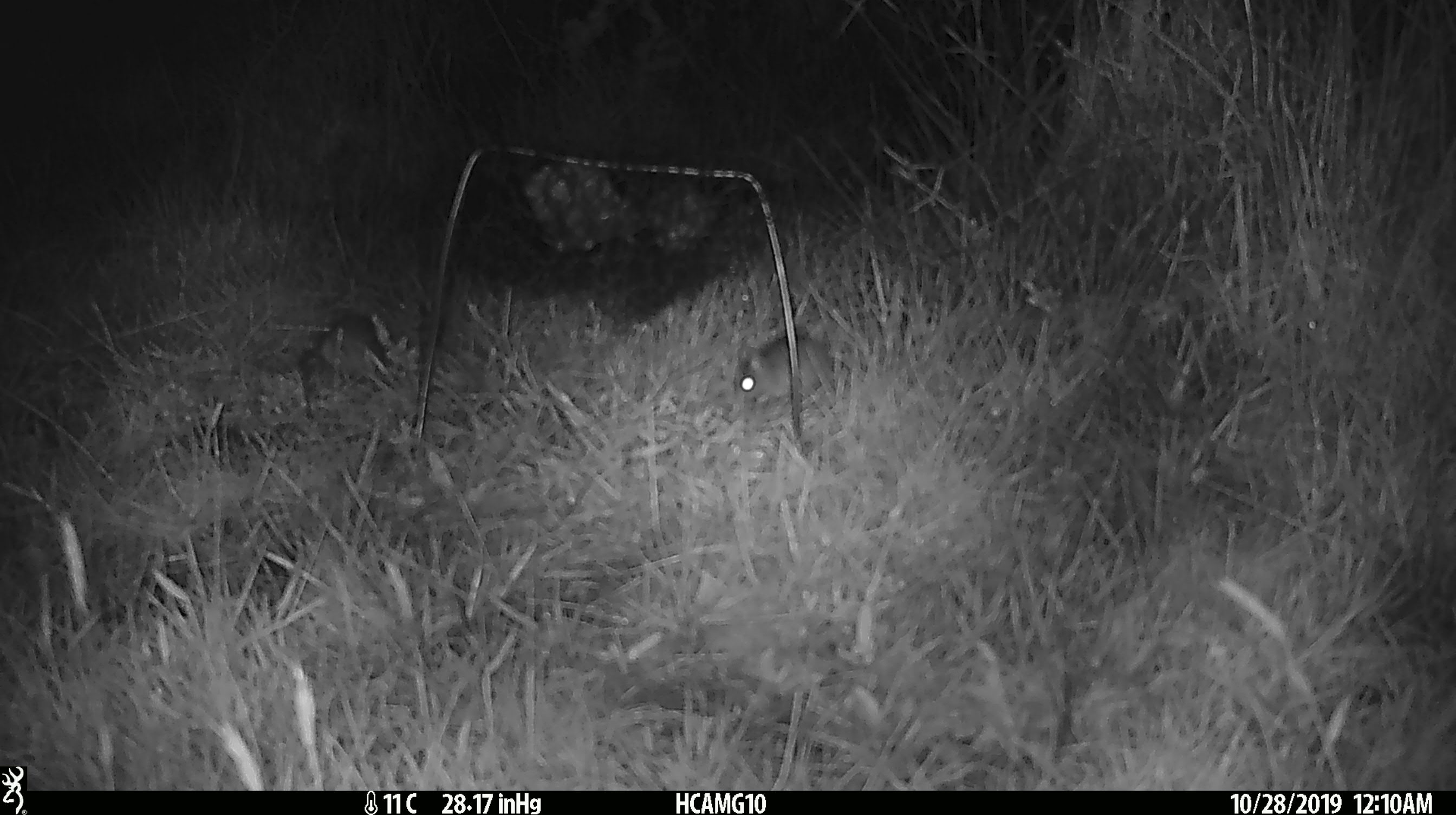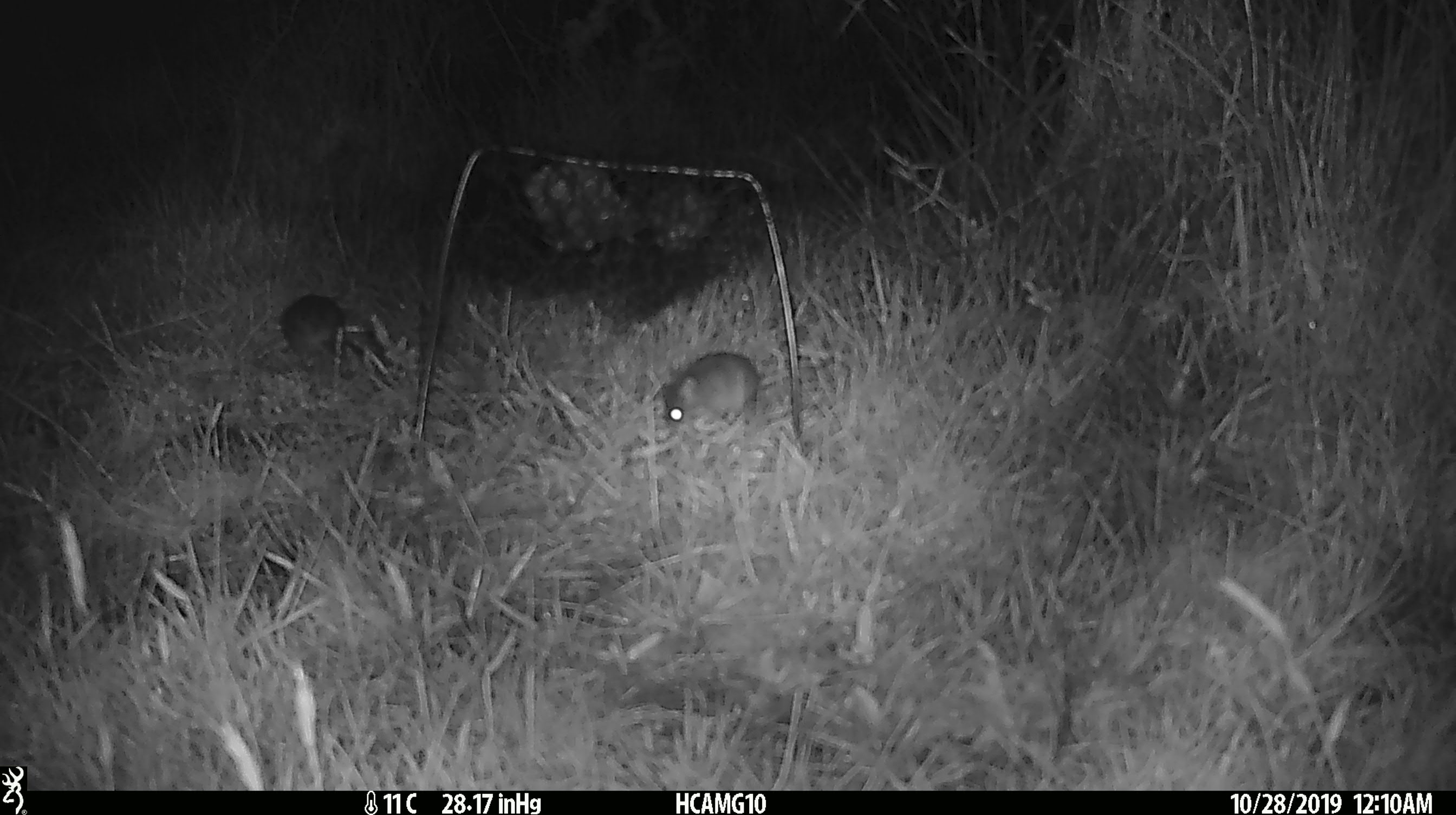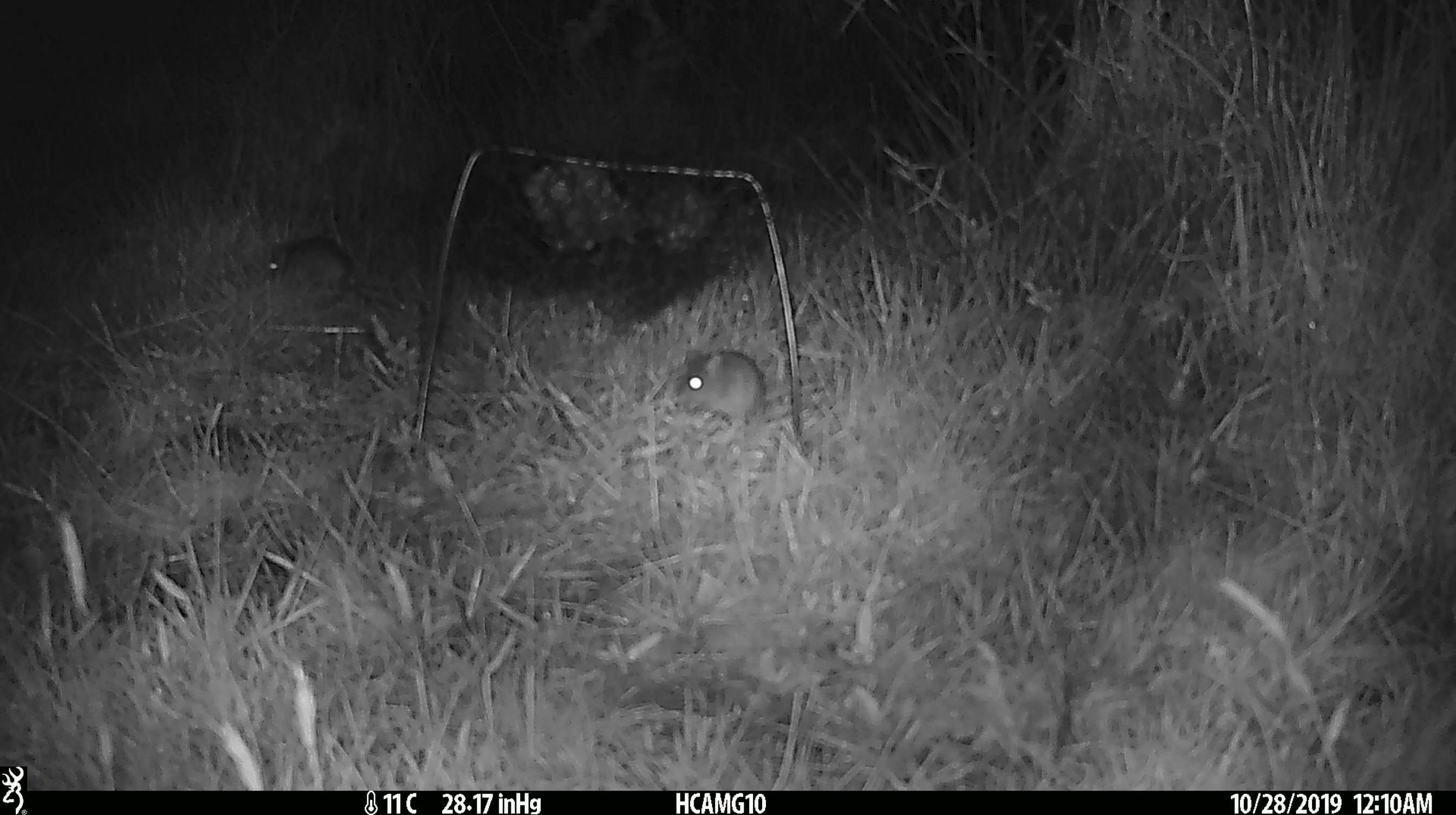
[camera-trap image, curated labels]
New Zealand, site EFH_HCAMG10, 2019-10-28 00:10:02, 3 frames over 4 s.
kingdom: Animalia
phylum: Chordata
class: Mammalia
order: Rodentia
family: Muridae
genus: Mus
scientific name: Mus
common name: mouse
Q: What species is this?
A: Mouse (Mus).